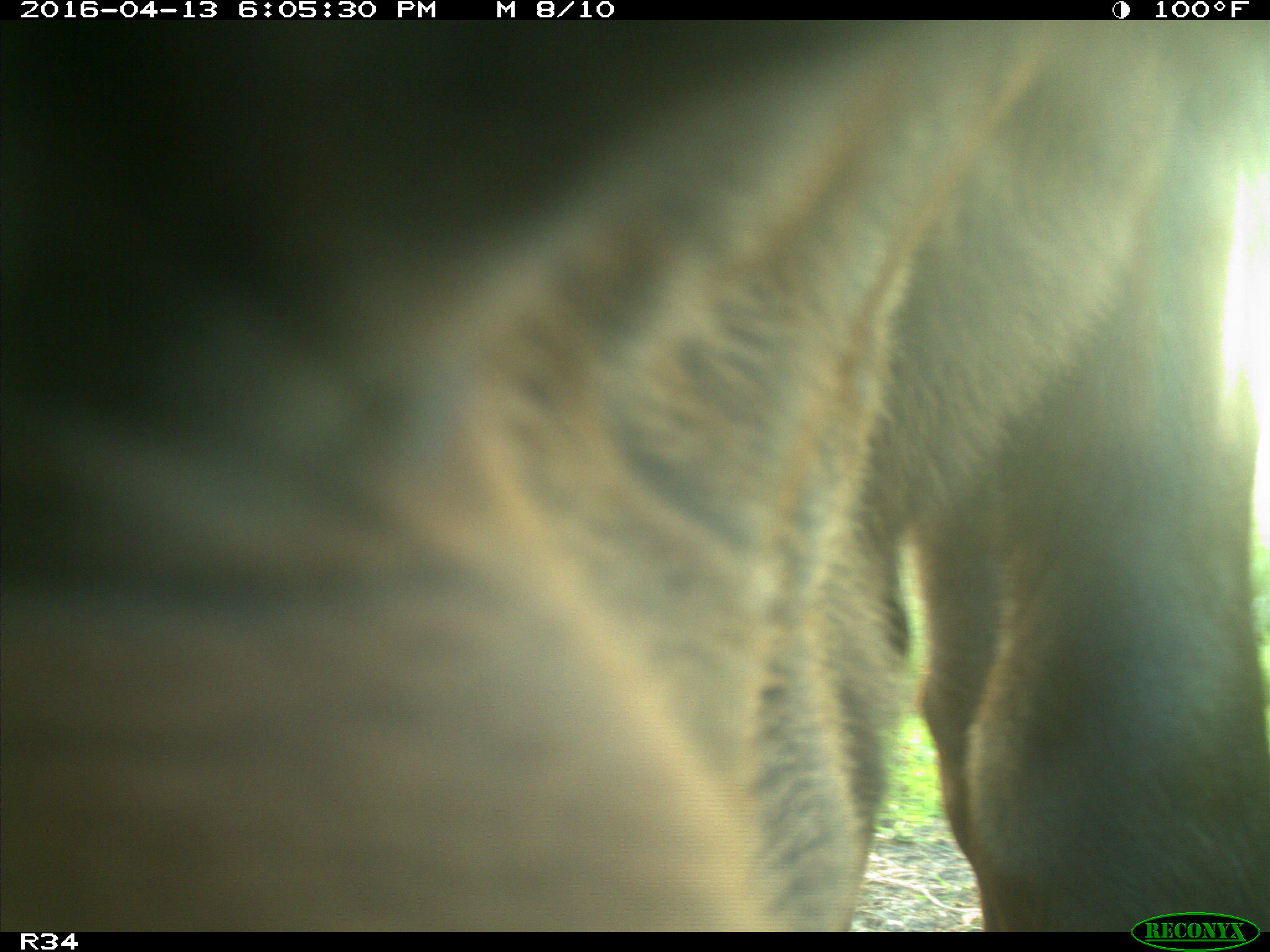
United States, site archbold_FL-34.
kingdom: Animalia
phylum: Chordata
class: Mammalia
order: Artiodactyla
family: Bovidae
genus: Bos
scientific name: Bos taurus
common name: domestic cow